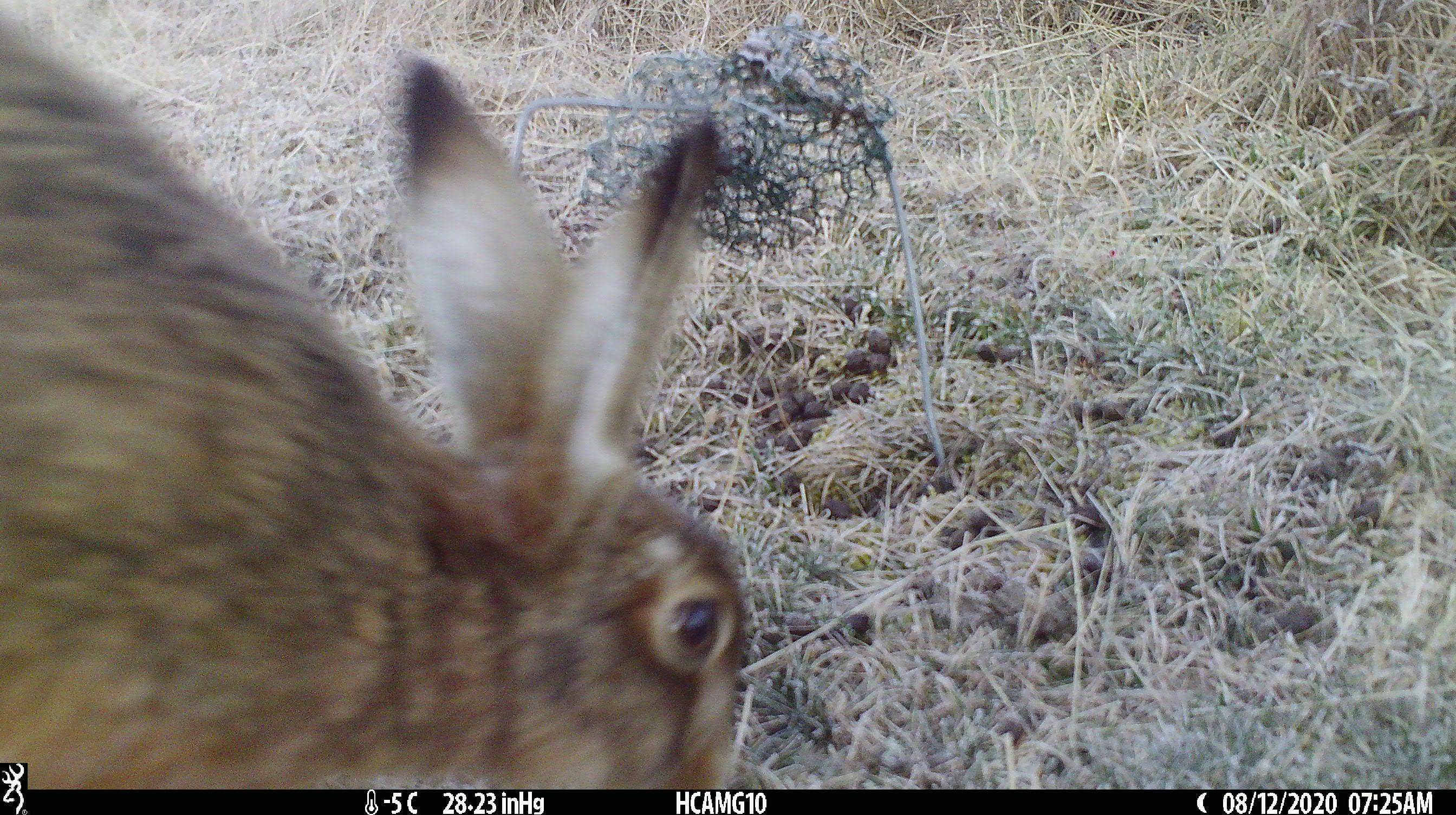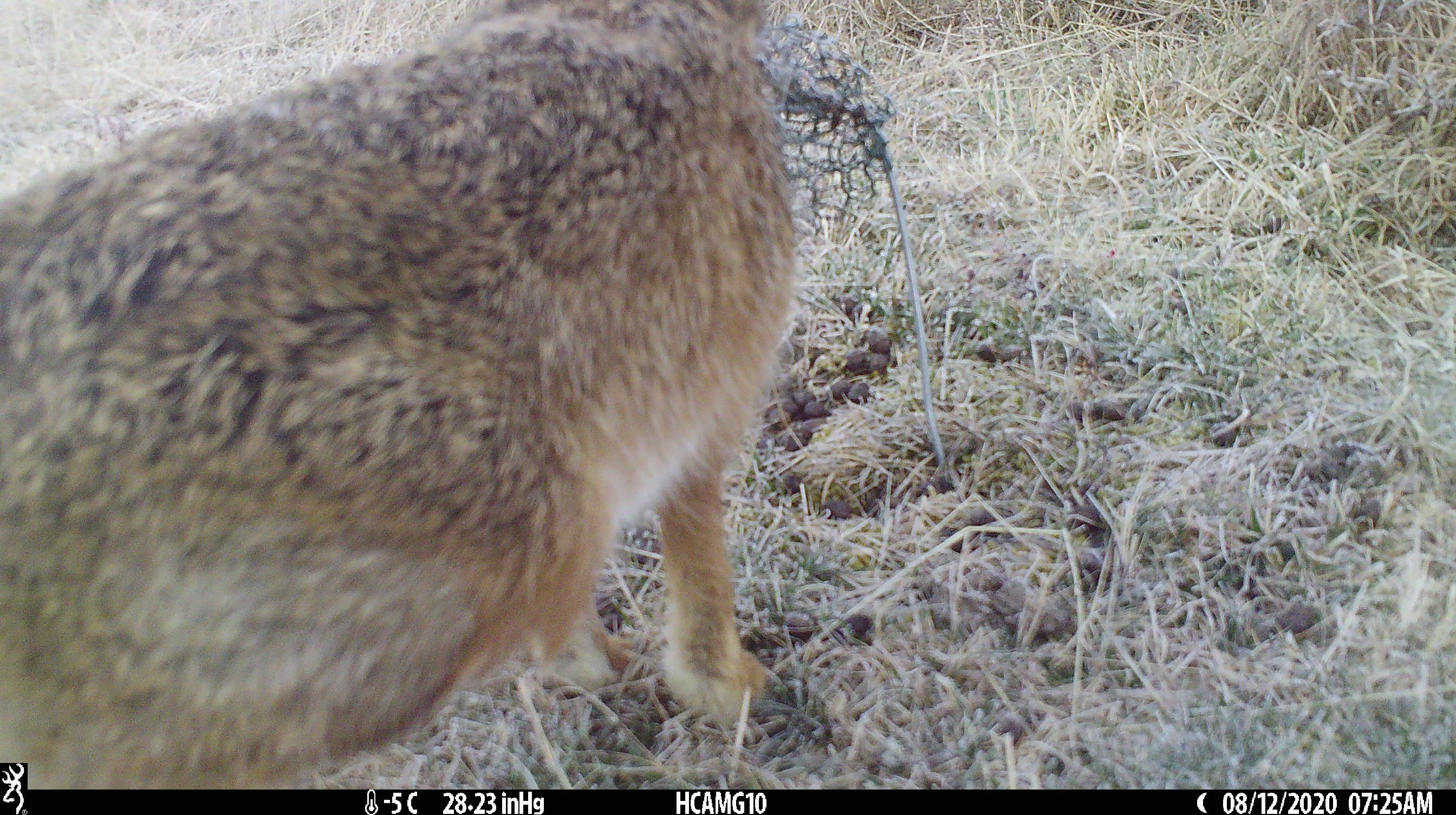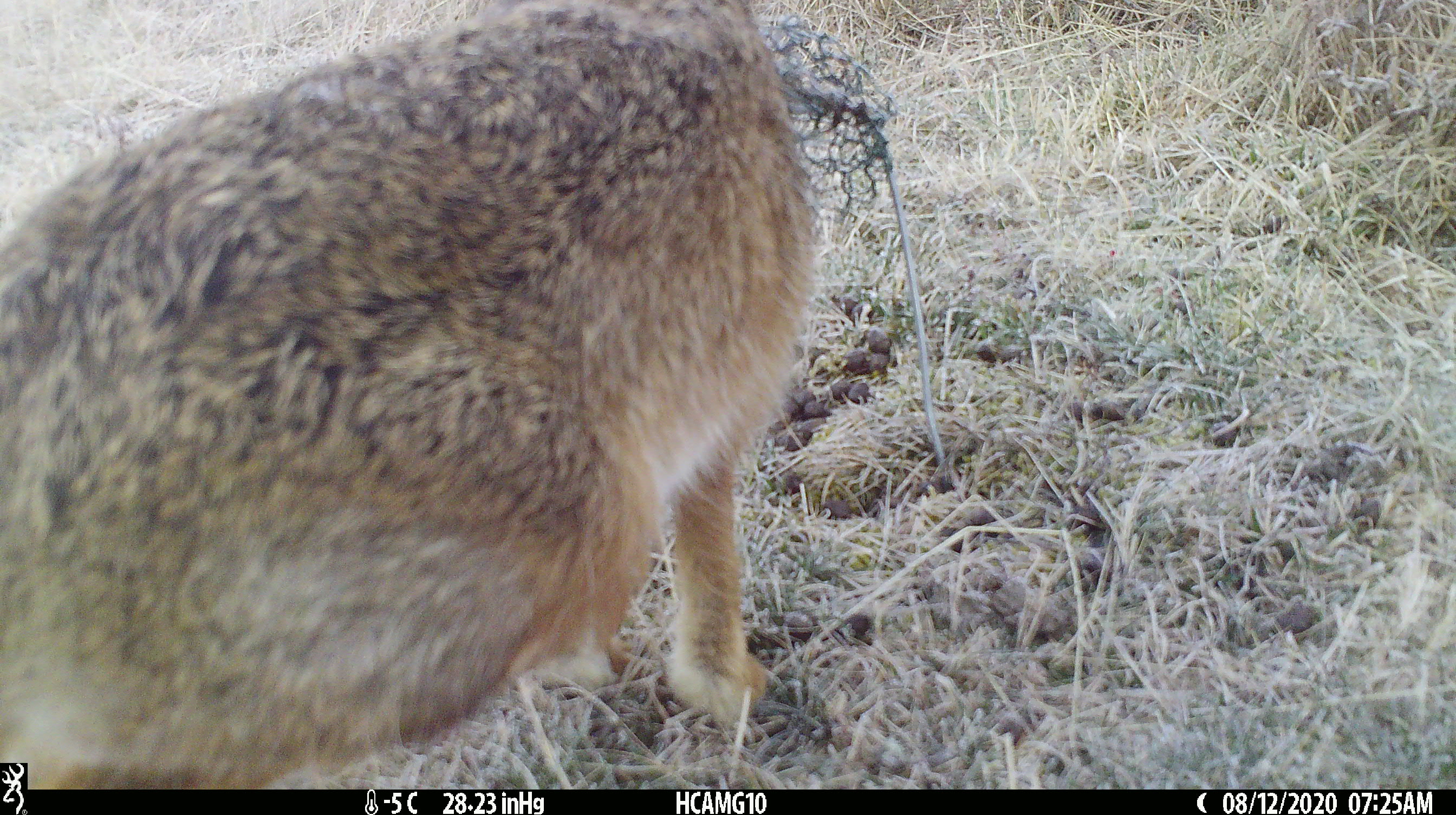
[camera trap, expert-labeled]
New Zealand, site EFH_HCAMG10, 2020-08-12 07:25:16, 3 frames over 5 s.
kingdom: Animalia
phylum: Chordata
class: Mammalia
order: Lagomorpha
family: Leporidae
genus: Lepus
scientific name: Lepus europaeus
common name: brown hare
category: hare